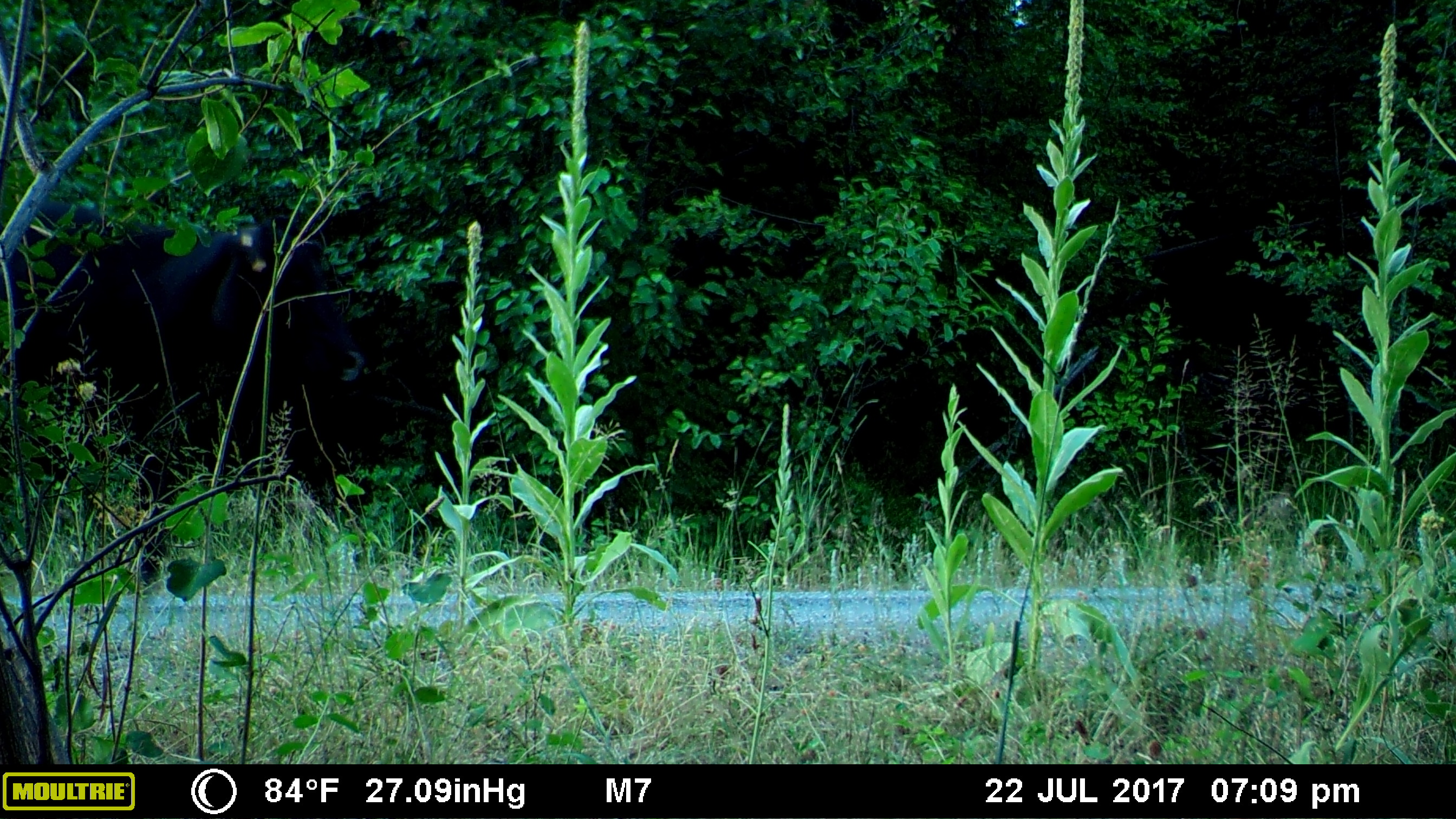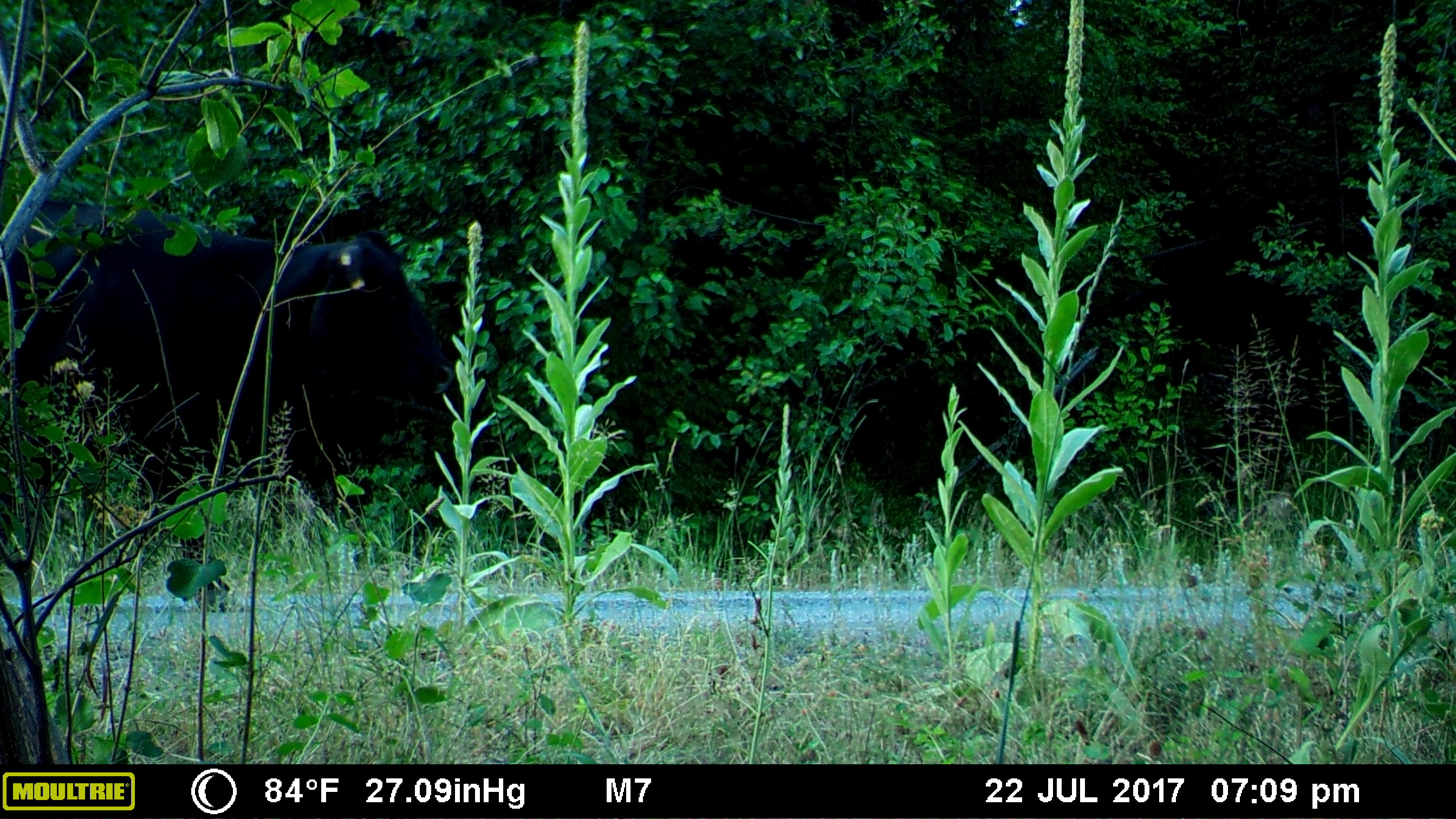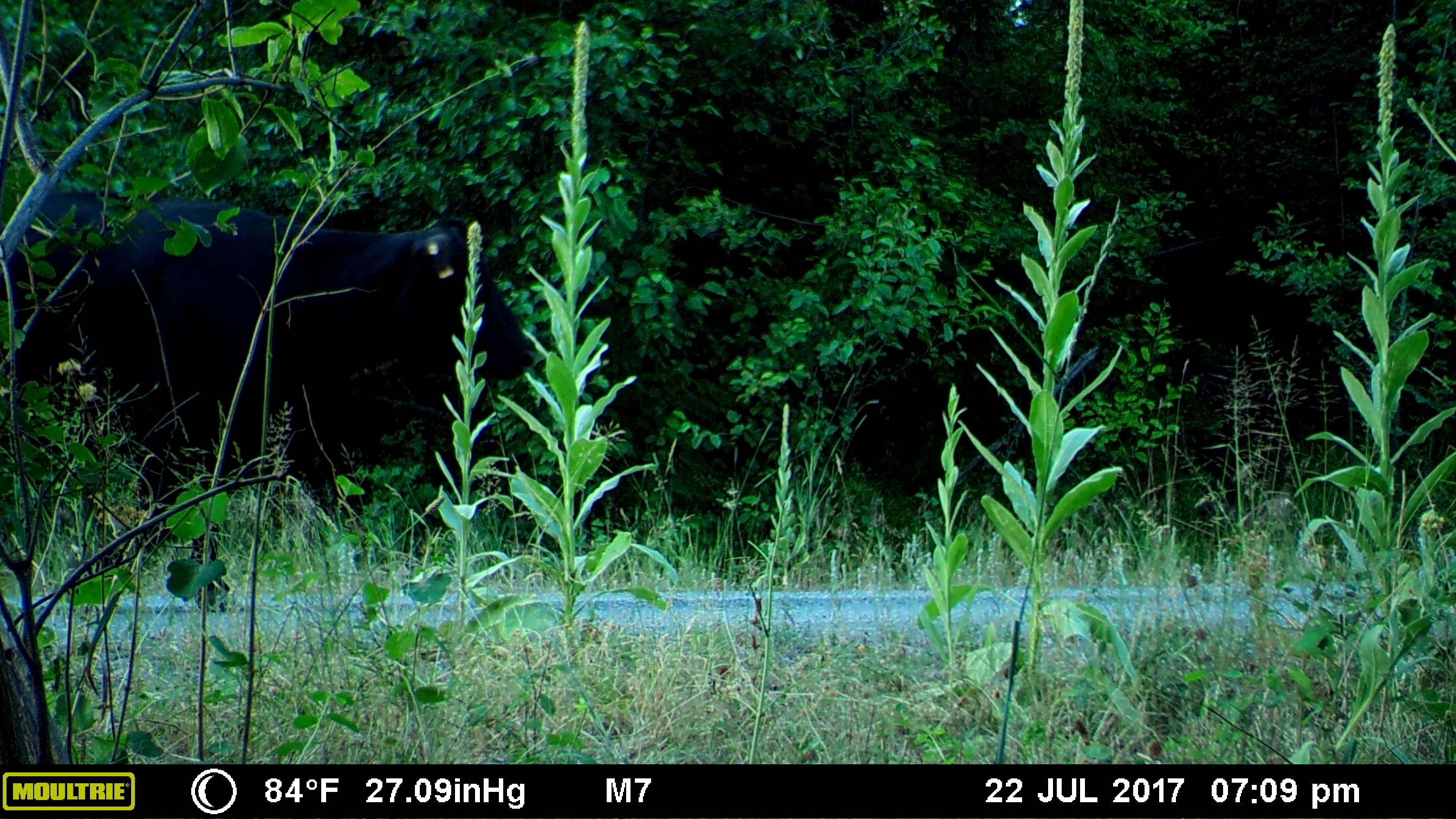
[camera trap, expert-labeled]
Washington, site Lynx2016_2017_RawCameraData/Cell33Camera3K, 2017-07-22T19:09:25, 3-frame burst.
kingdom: Animalia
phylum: Chordata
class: Mammalia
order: Artiodactyla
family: Bovidae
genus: Bos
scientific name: Bos taurus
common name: domestic cattle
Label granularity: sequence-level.